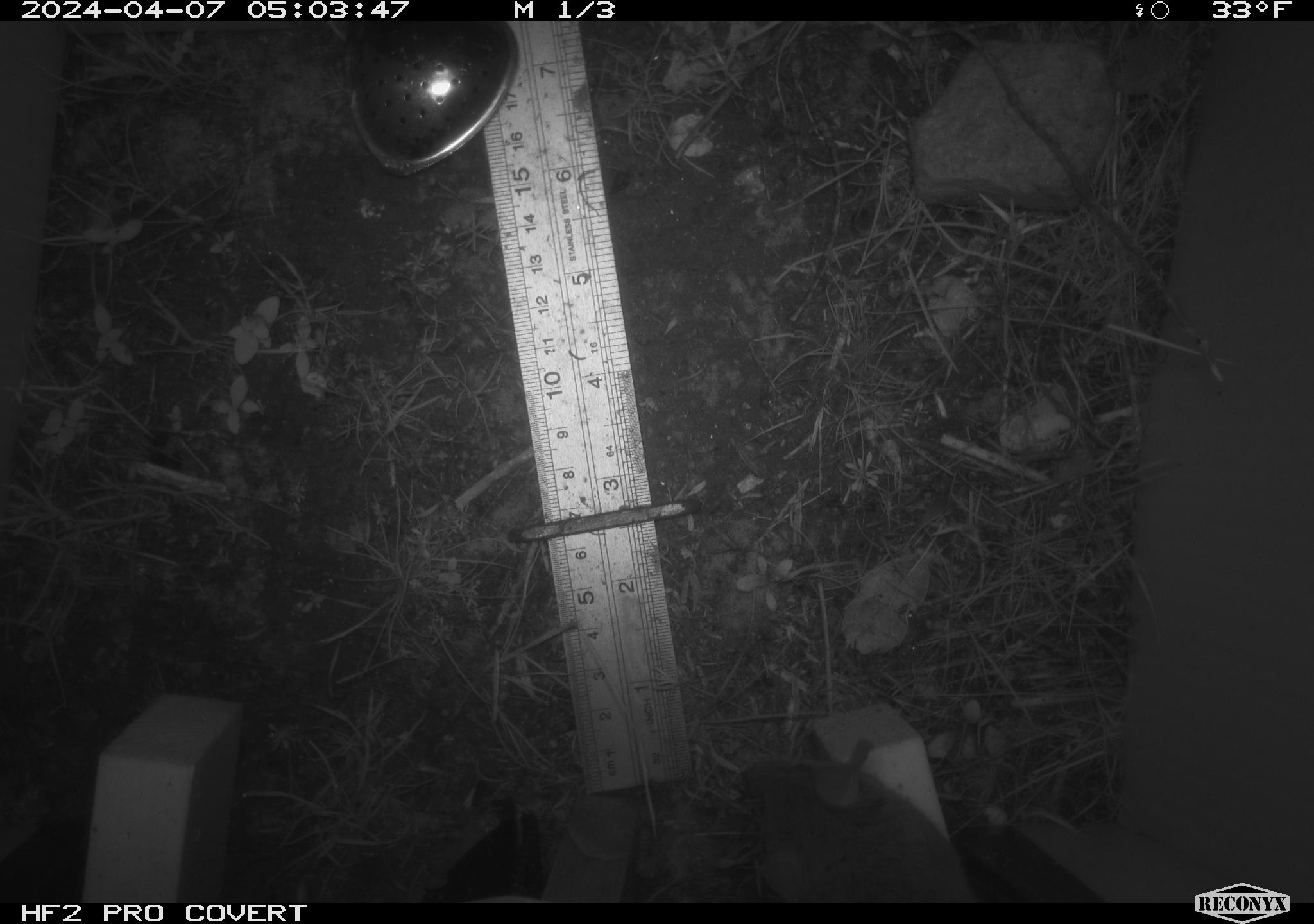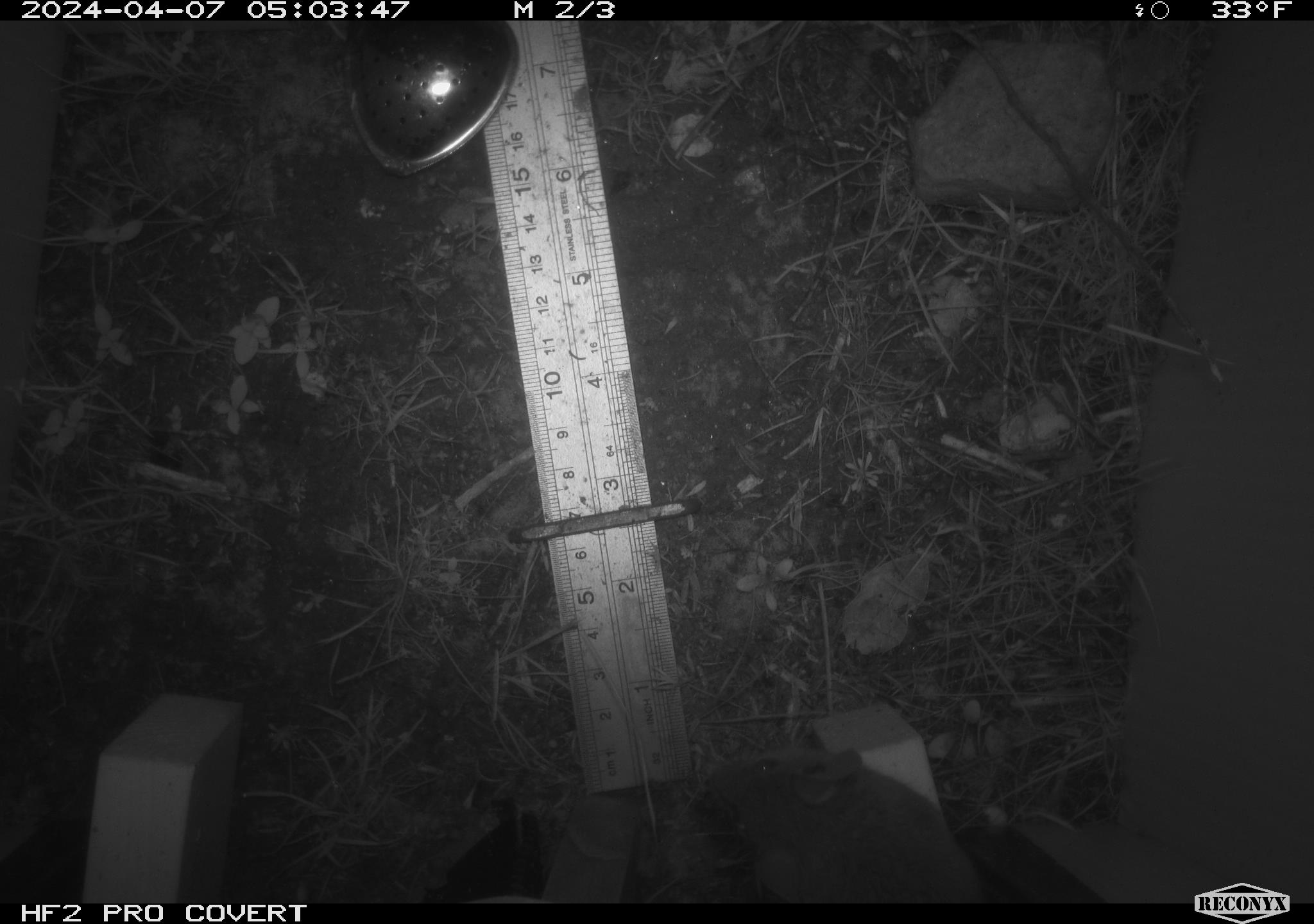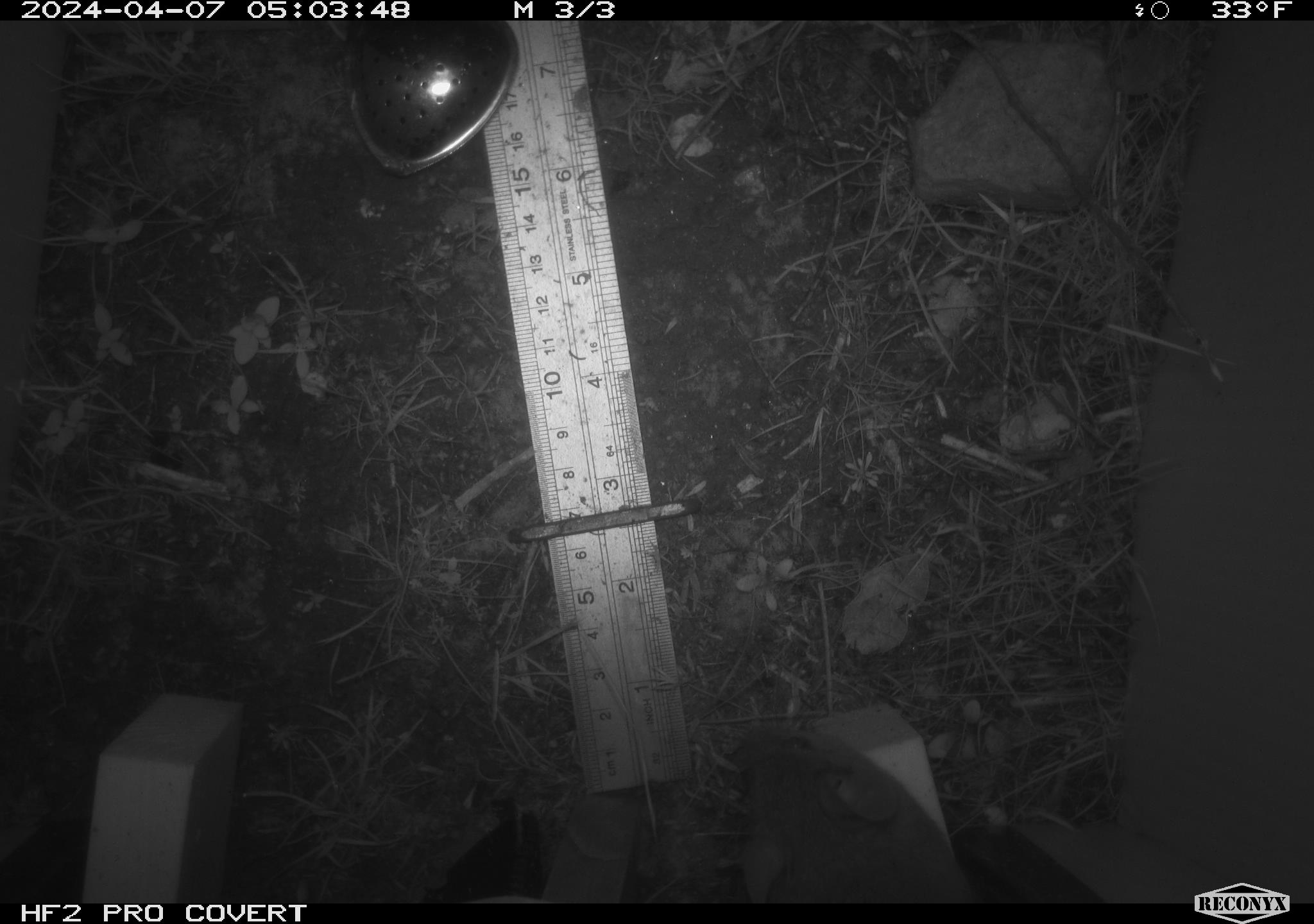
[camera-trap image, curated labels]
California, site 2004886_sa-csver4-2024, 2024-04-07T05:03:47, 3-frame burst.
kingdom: Animalia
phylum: Chordata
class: Mammalia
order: Rodentia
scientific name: Rodentia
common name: mouse species